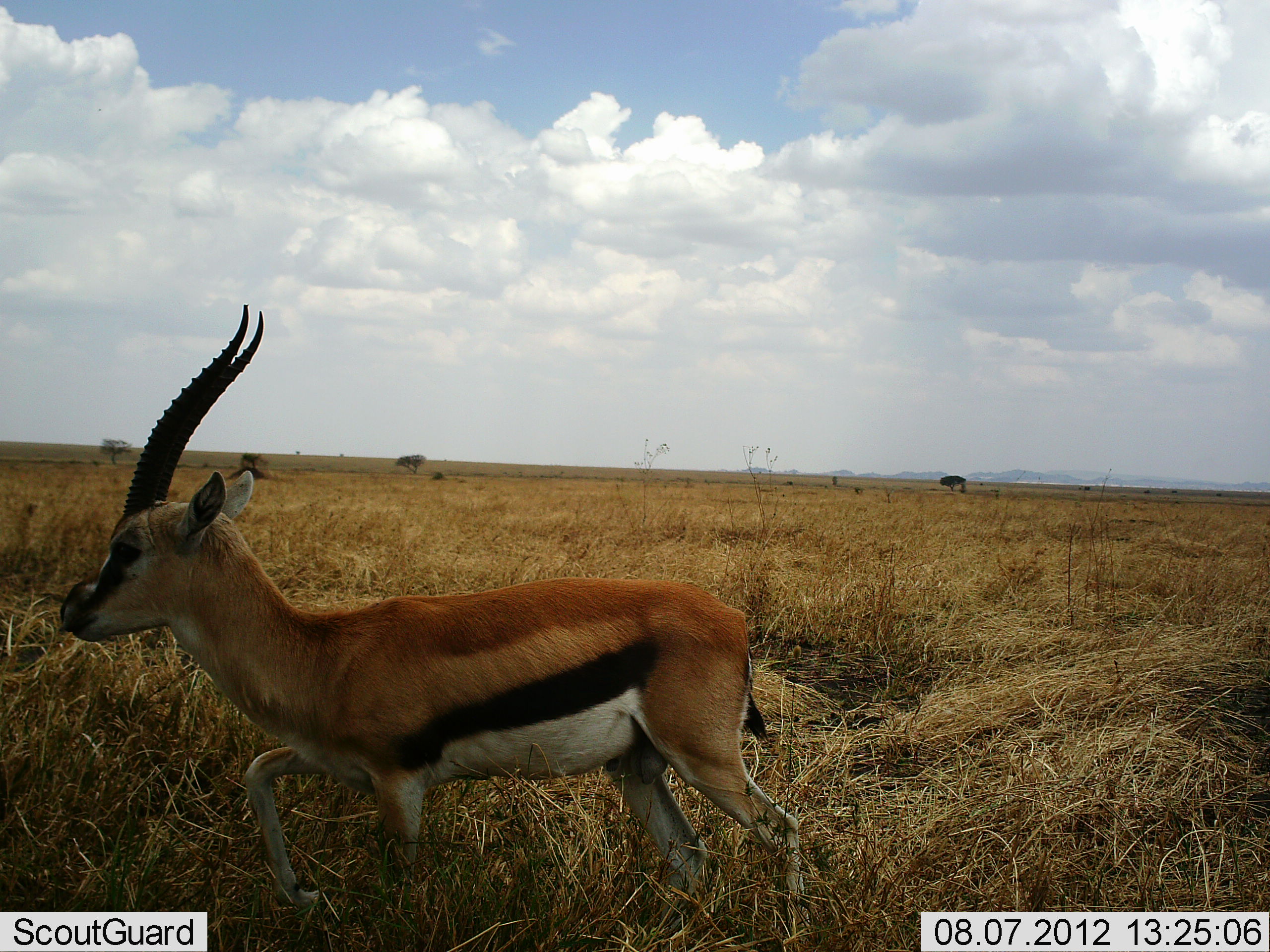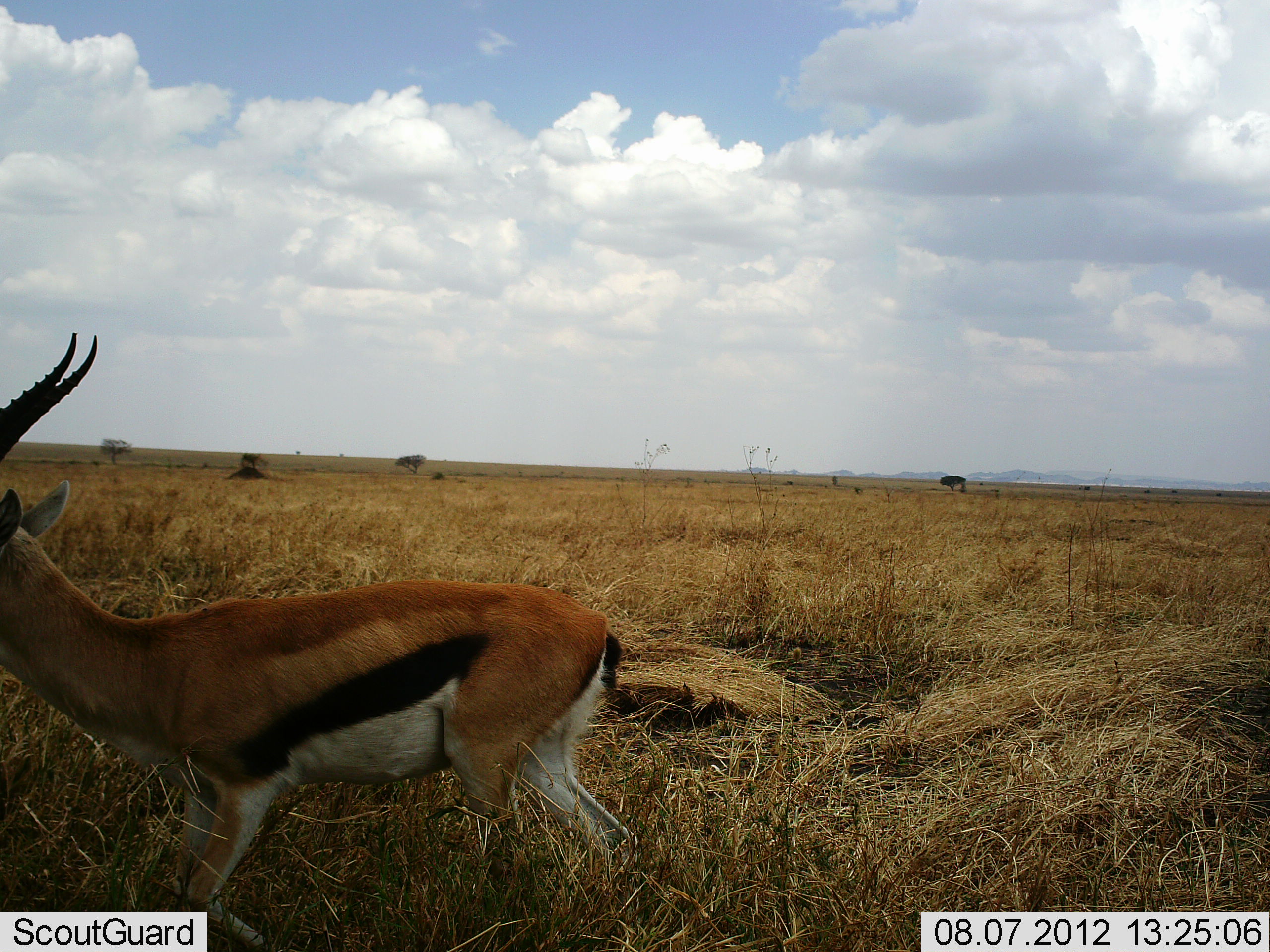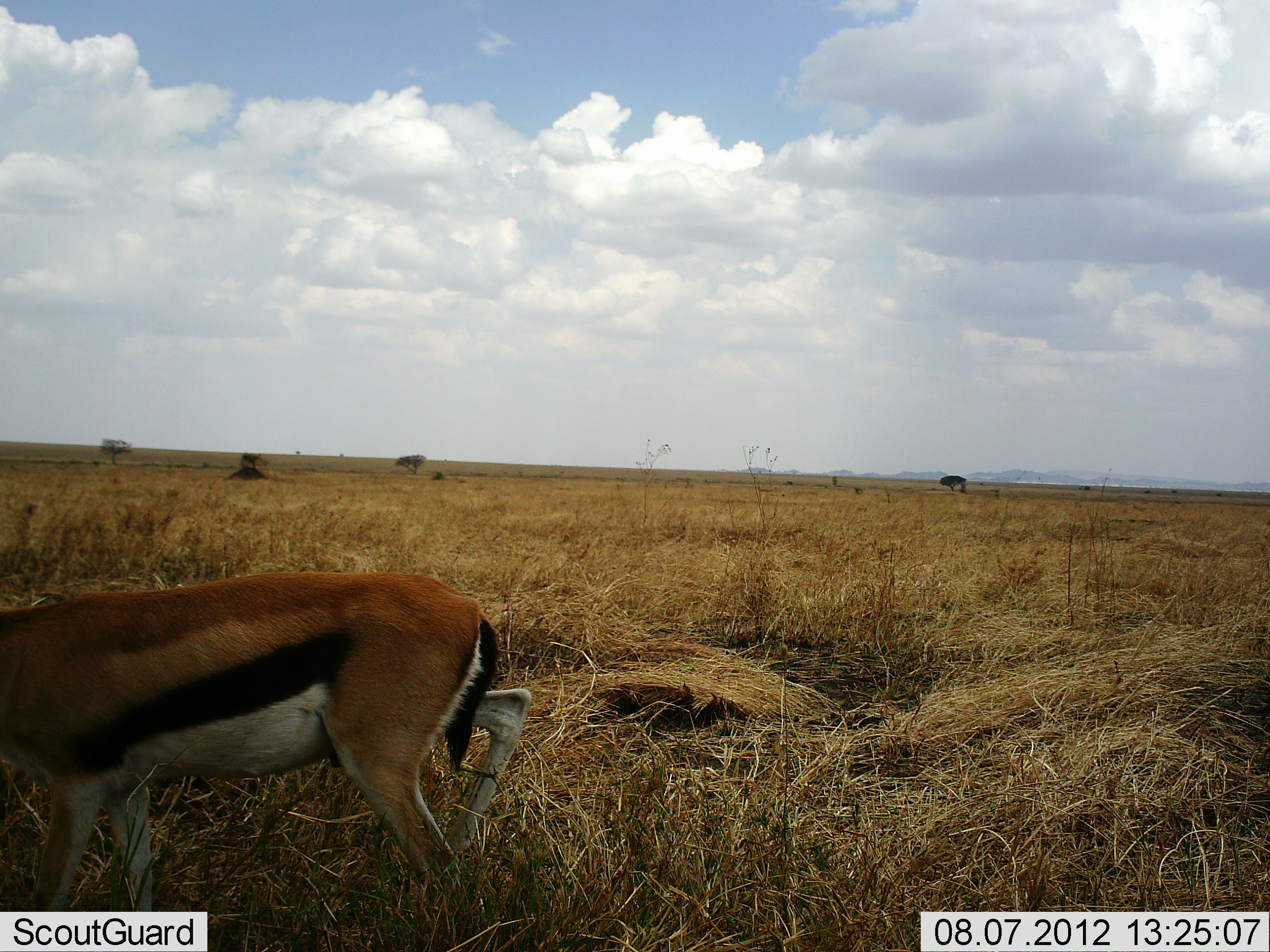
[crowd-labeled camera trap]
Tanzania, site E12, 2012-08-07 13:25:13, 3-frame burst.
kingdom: Animalia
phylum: Chordata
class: Mammalia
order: Artiodactyla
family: Bovidae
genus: Eudorcas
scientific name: Eudorcas thomsonii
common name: thomson's gazelle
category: gazellethomsons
Gazellethomsons (thomson's gazelle) (Eudorcas thomsonii), count 1. Behavior (volunteer vote fractions): standing 30%, resting 0%, moving 70%, interacting 0%. Young present (vote fraction): 0%. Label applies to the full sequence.